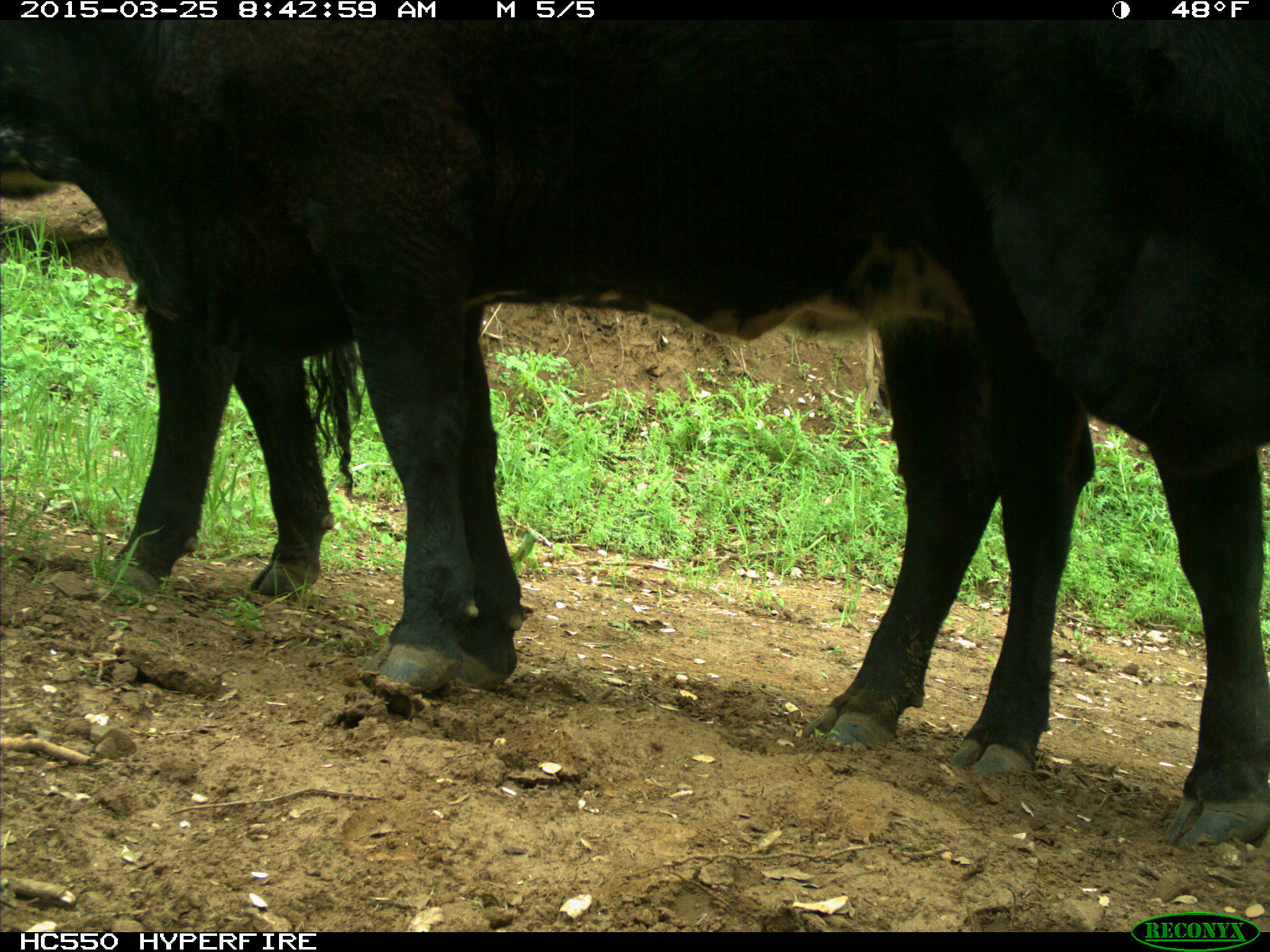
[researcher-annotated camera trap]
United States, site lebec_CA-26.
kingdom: Animalia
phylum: Chordata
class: Mammalia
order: Artiodactyla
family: Bovidae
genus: Bos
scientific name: Bos taurus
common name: domestic cow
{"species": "Bos taurus (domestic cow)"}